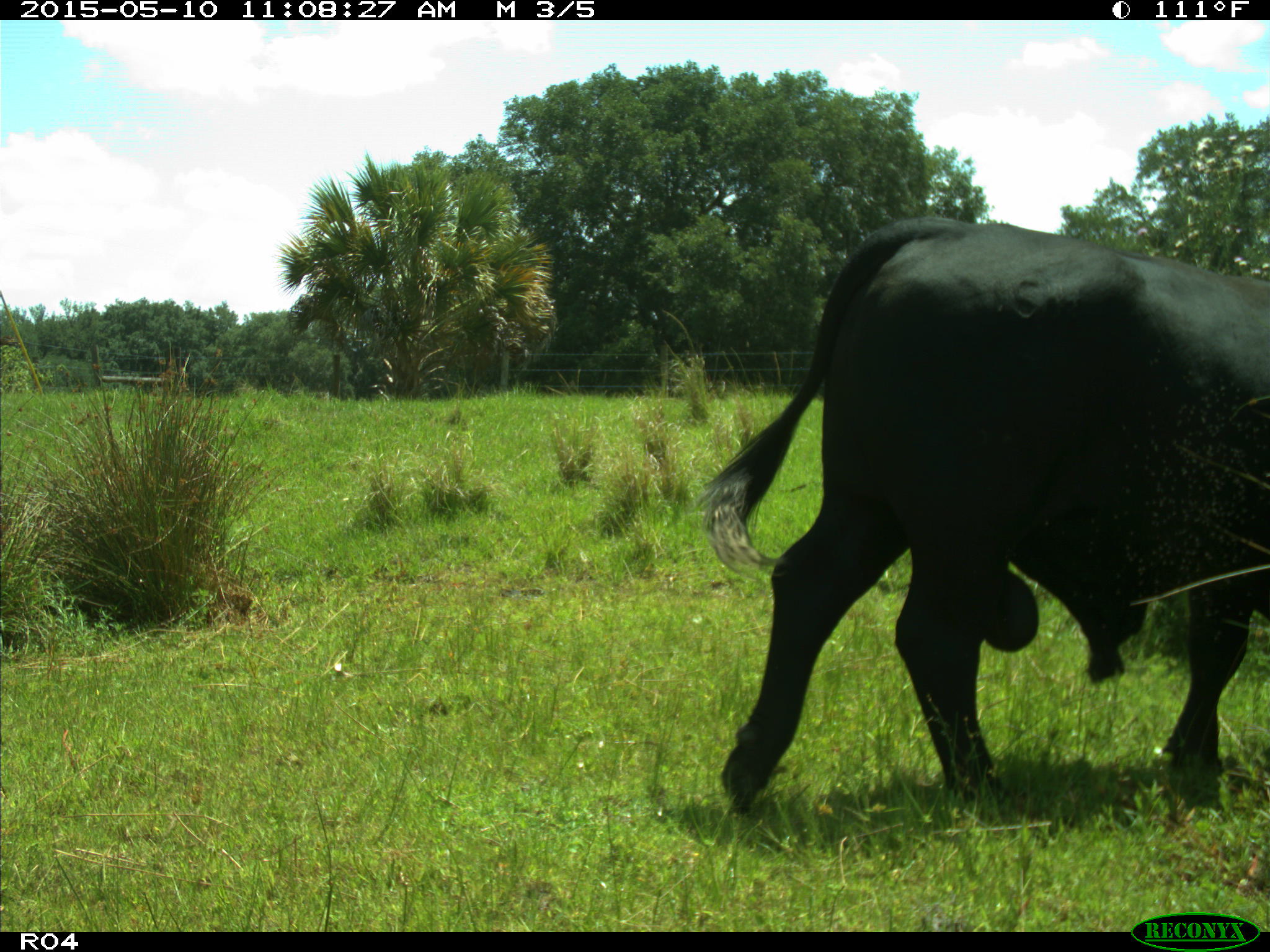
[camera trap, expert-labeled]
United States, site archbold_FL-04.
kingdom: Animalia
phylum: Chordata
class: Mammalia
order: Artiodactyla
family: Bovidae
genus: Bos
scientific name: Bos taurus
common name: domestic cow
Bos taurus (domestic cow).